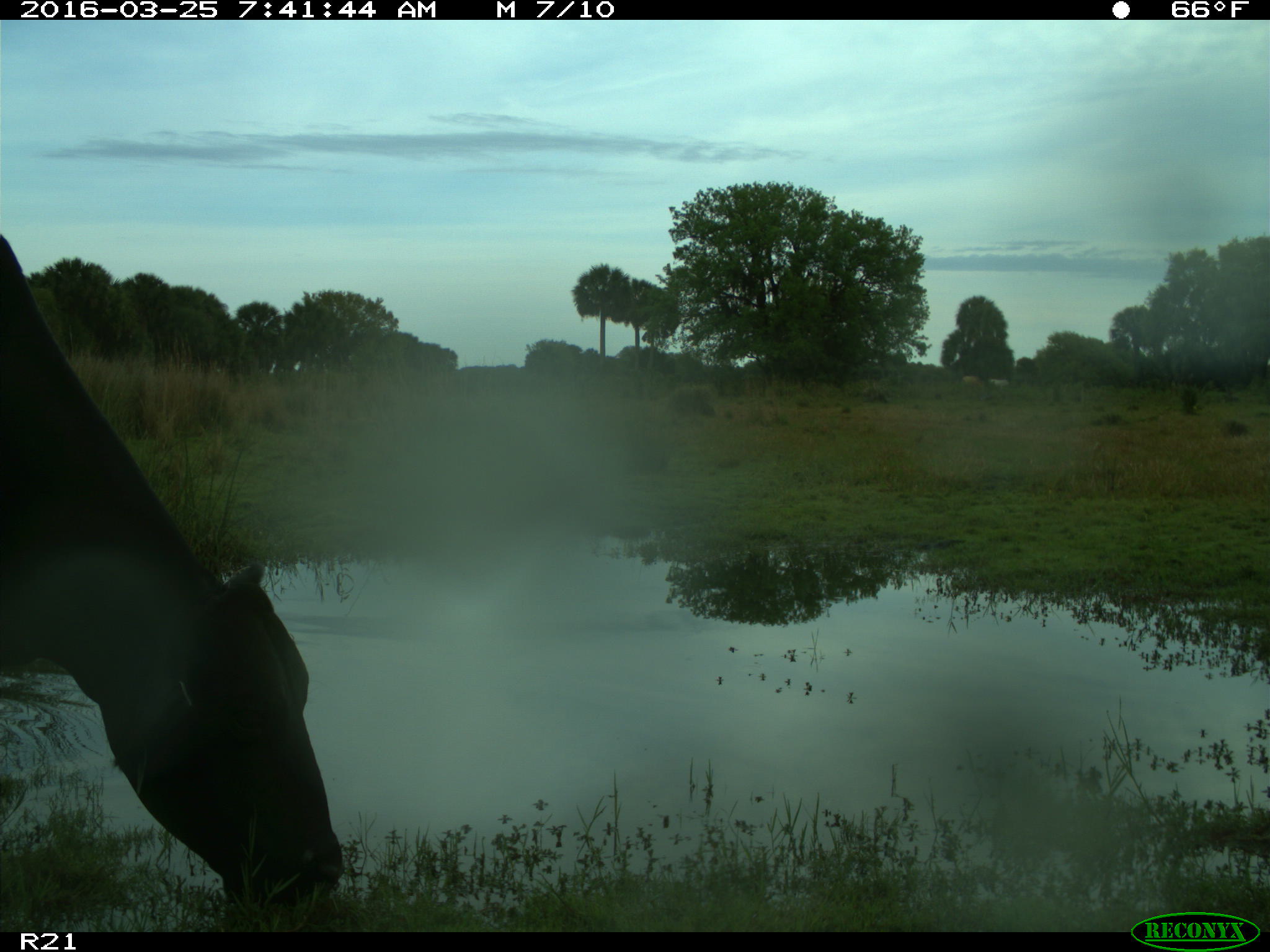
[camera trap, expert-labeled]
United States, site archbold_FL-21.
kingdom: Animalia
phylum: Chordata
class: Mammalia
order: Artiodactyla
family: Bovidae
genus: Bos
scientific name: Bos taurus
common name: domestic cow